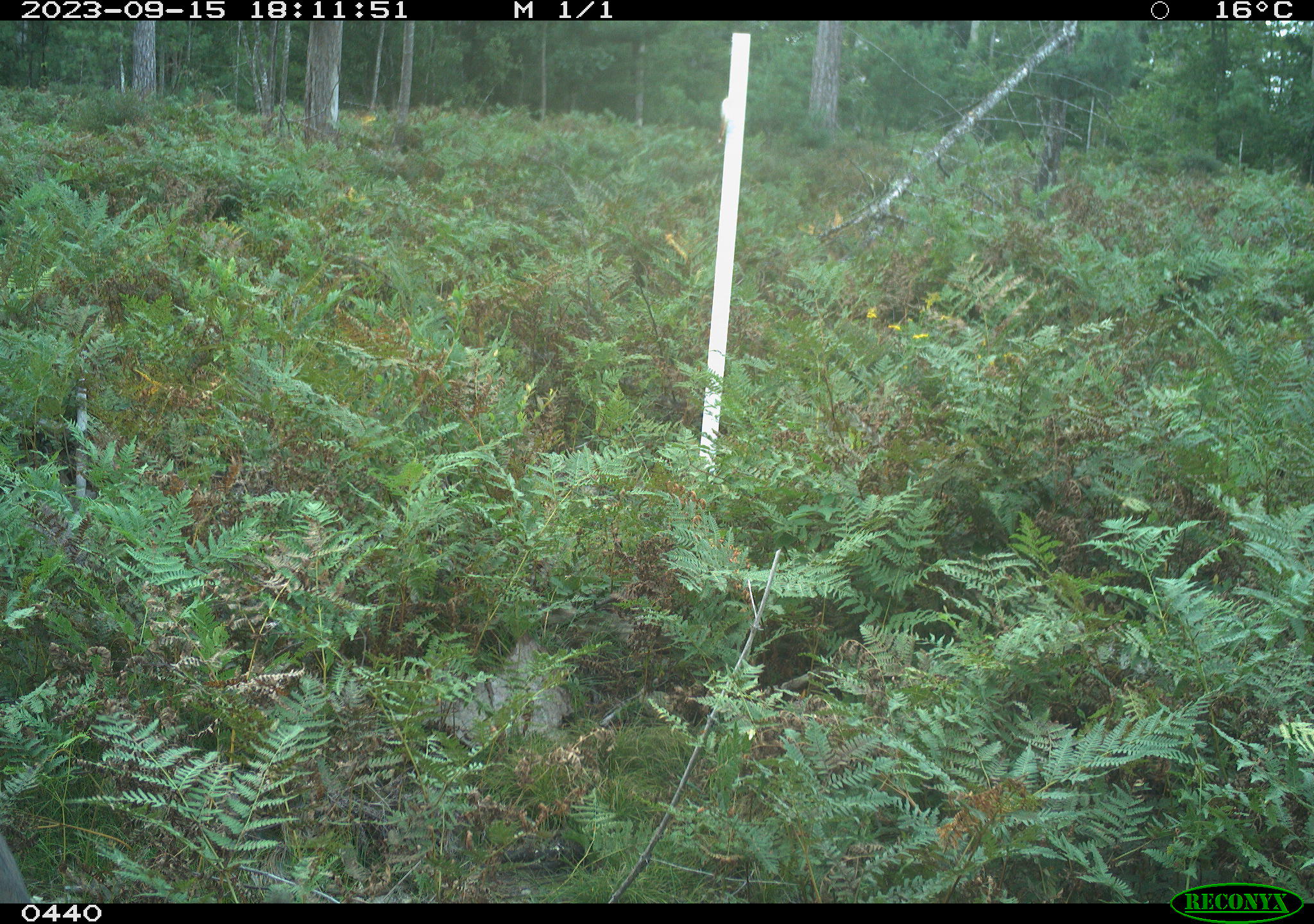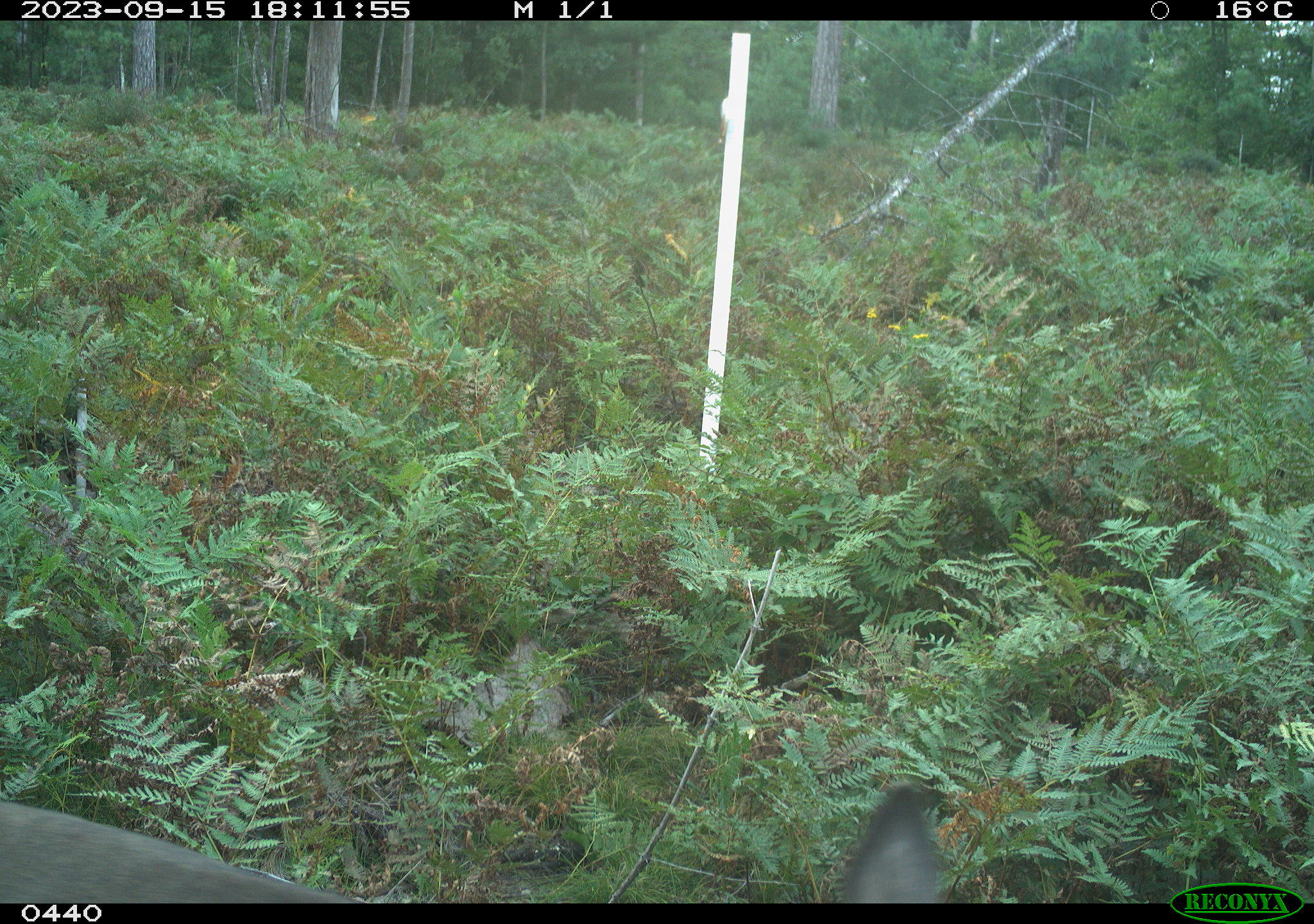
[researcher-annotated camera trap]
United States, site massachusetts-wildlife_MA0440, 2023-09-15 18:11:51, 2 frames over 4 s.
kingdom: Animalia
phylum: Chordata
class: Mammalia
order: Artiodactyla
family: Cervidae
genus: Odocoileus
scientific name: Odocoileus virginianus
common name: white-tailed deer